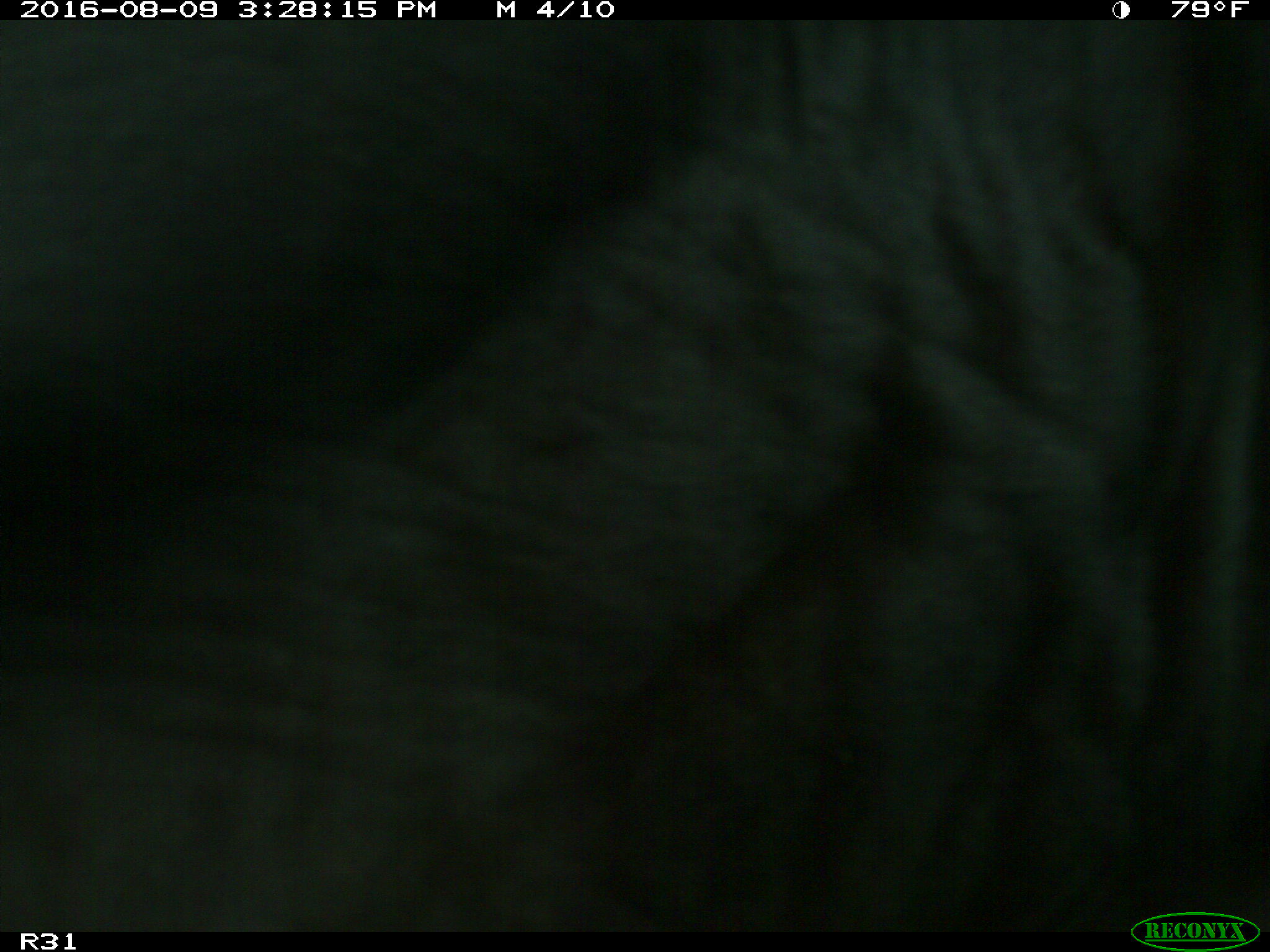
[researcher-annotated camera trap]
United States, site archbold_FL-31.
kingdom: Animalia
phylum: Chordata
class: Mammalia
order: Artiodactyla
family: Bovidae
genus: Bos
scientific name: Bos taurus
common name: domestic cow